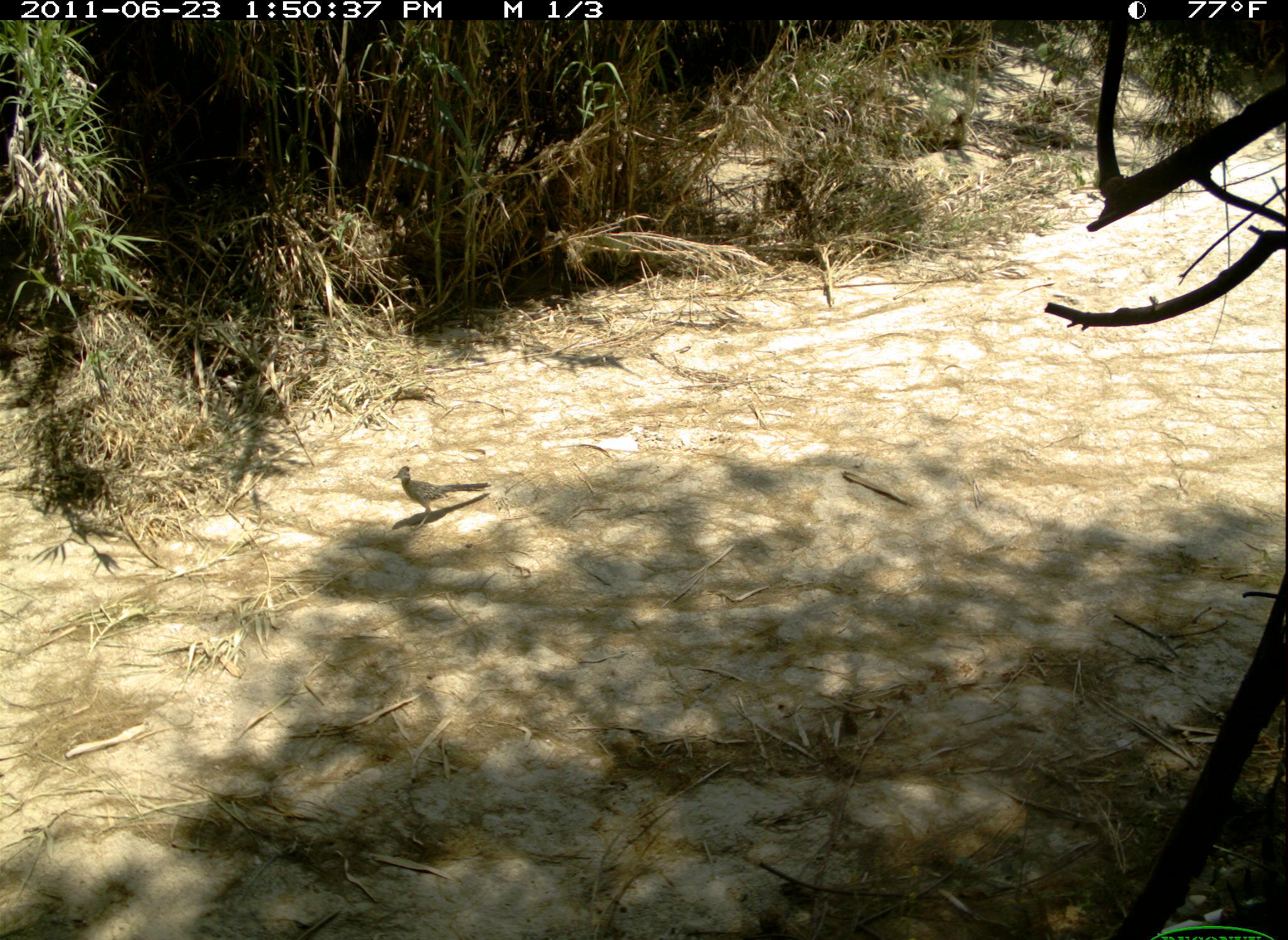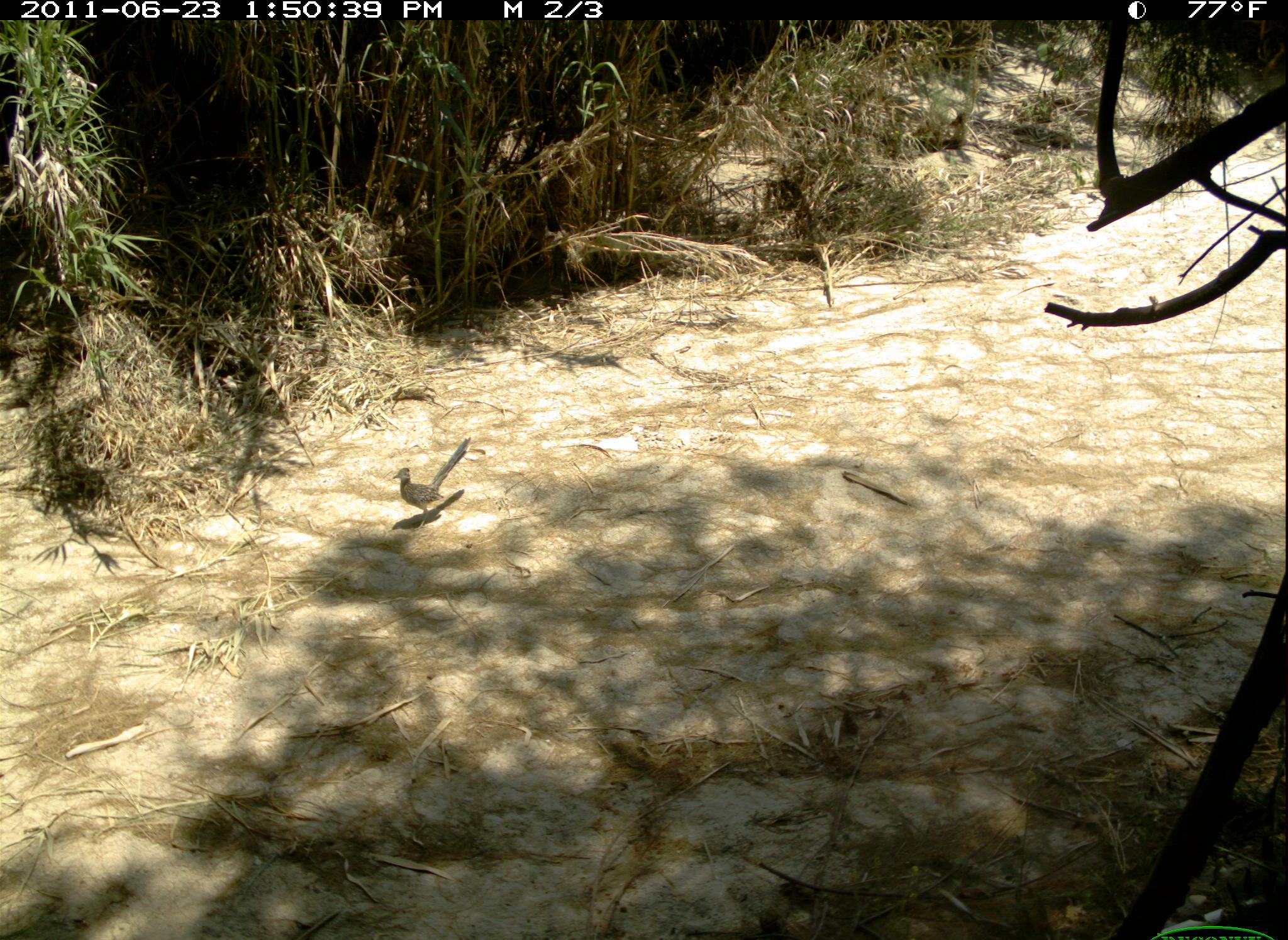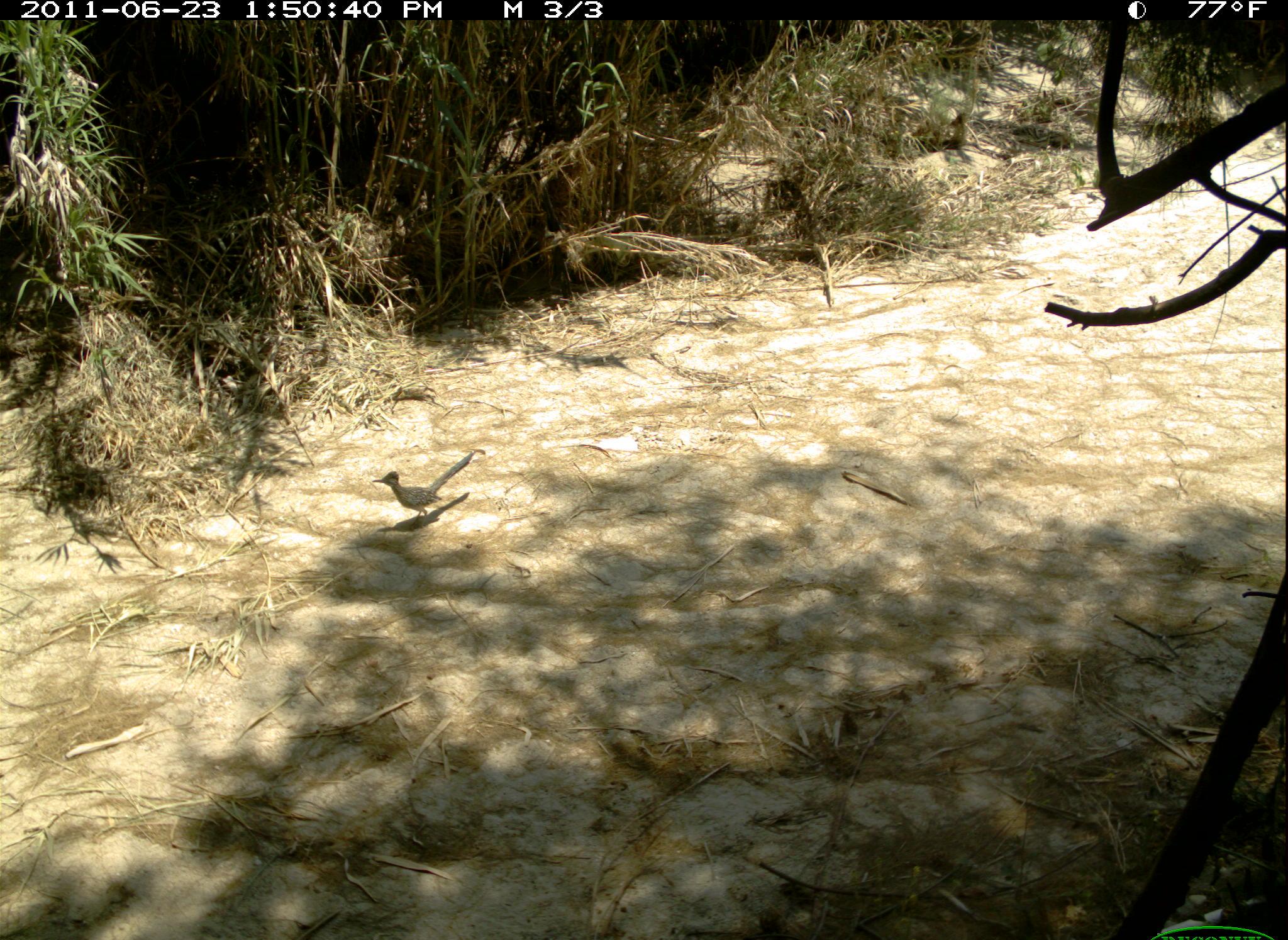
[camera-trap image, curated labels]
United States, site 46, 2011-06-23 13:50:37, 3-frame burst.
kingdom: Animalia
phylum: Chordata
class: Aves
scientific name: Aves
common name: bird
Bird (Aves).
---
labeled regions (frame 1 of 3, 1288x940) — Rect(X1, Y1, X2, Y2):
bird: Rect(392, 459, 504, 533)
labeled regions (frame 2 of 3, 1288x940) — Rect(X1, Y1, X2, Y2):
bird: Rect(391, 417, 493, 525)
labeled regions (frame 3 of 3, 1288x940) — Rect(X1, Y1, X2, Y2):
bird: Rect(369, 443, 491, 533)